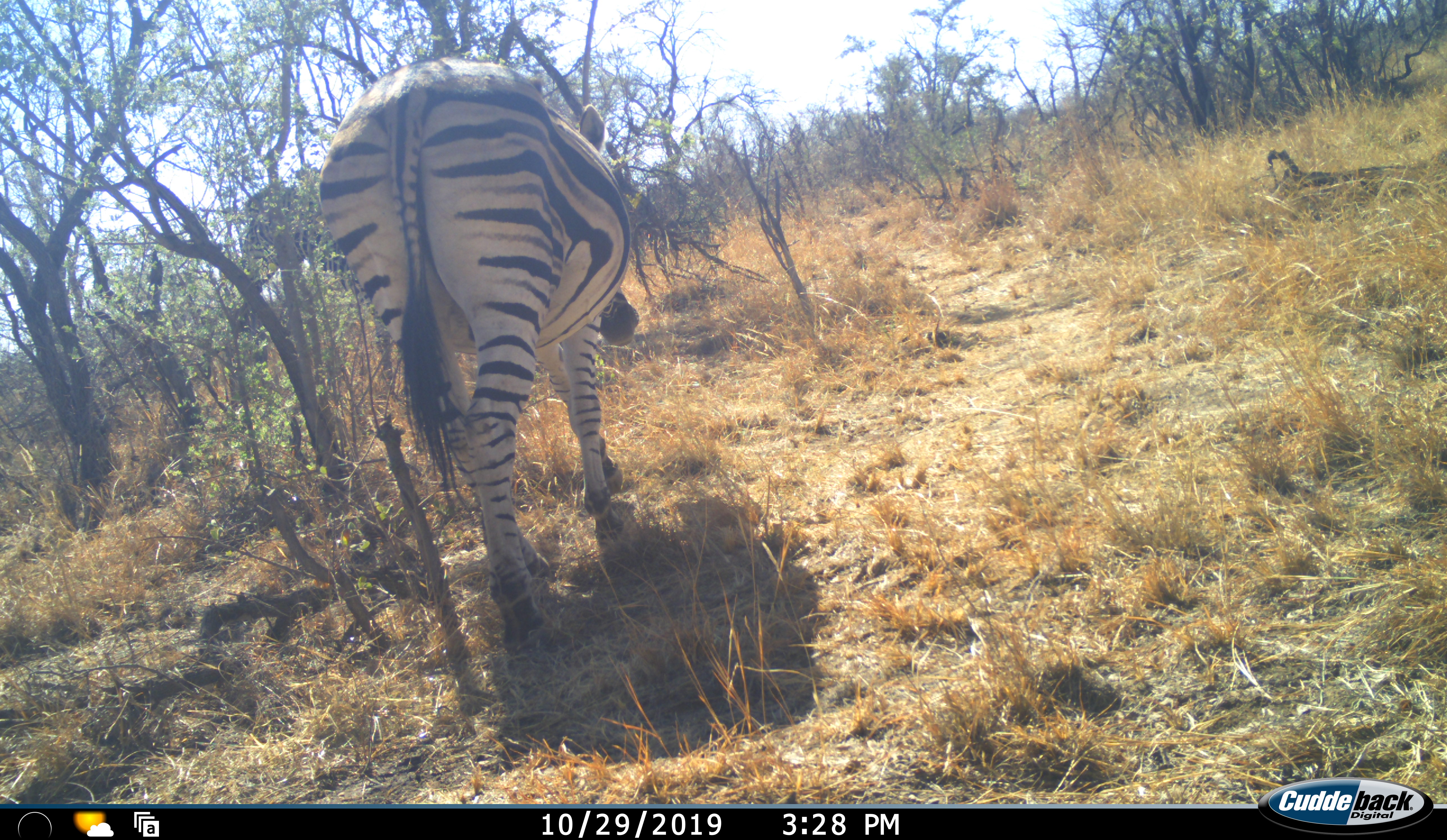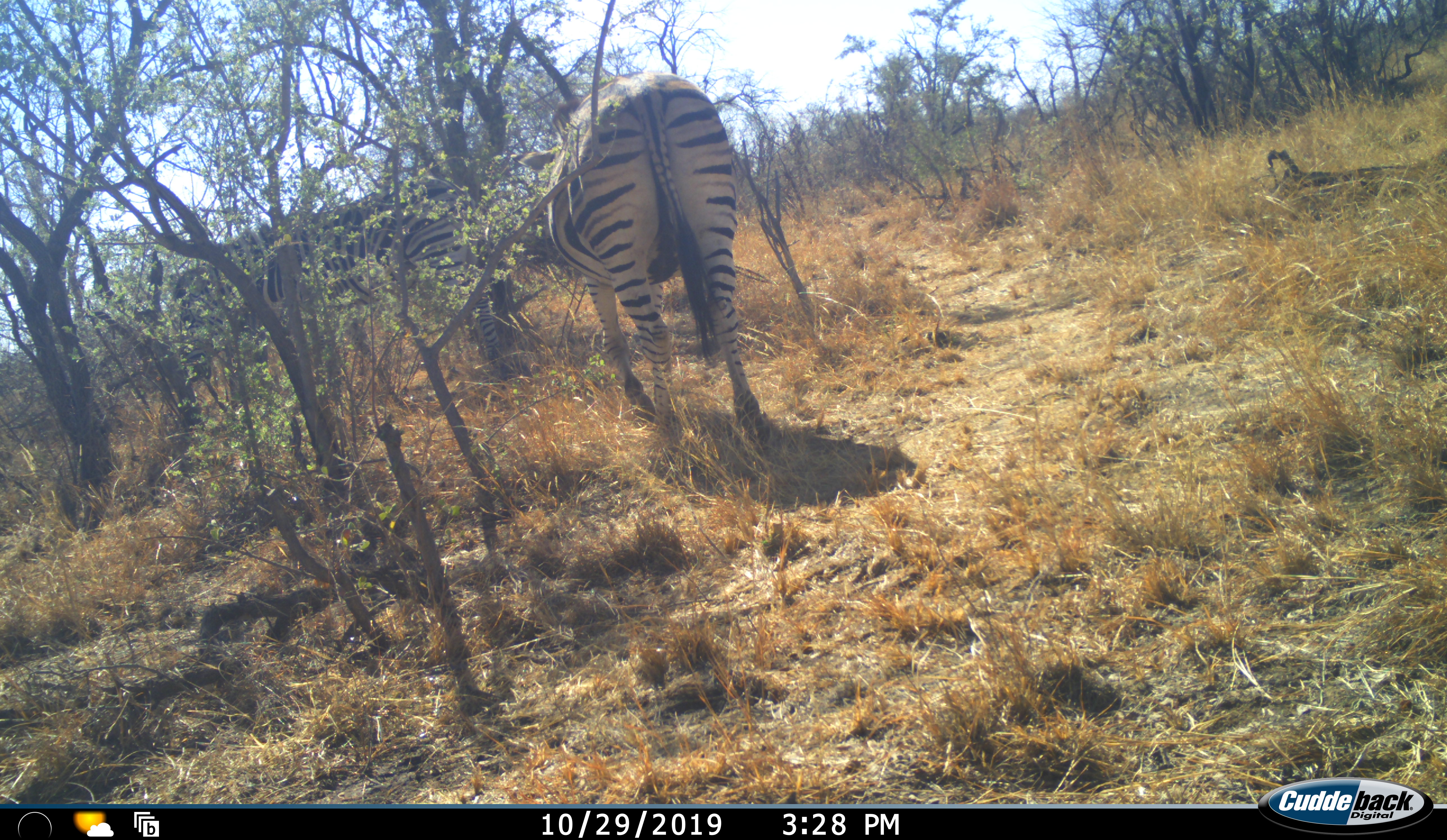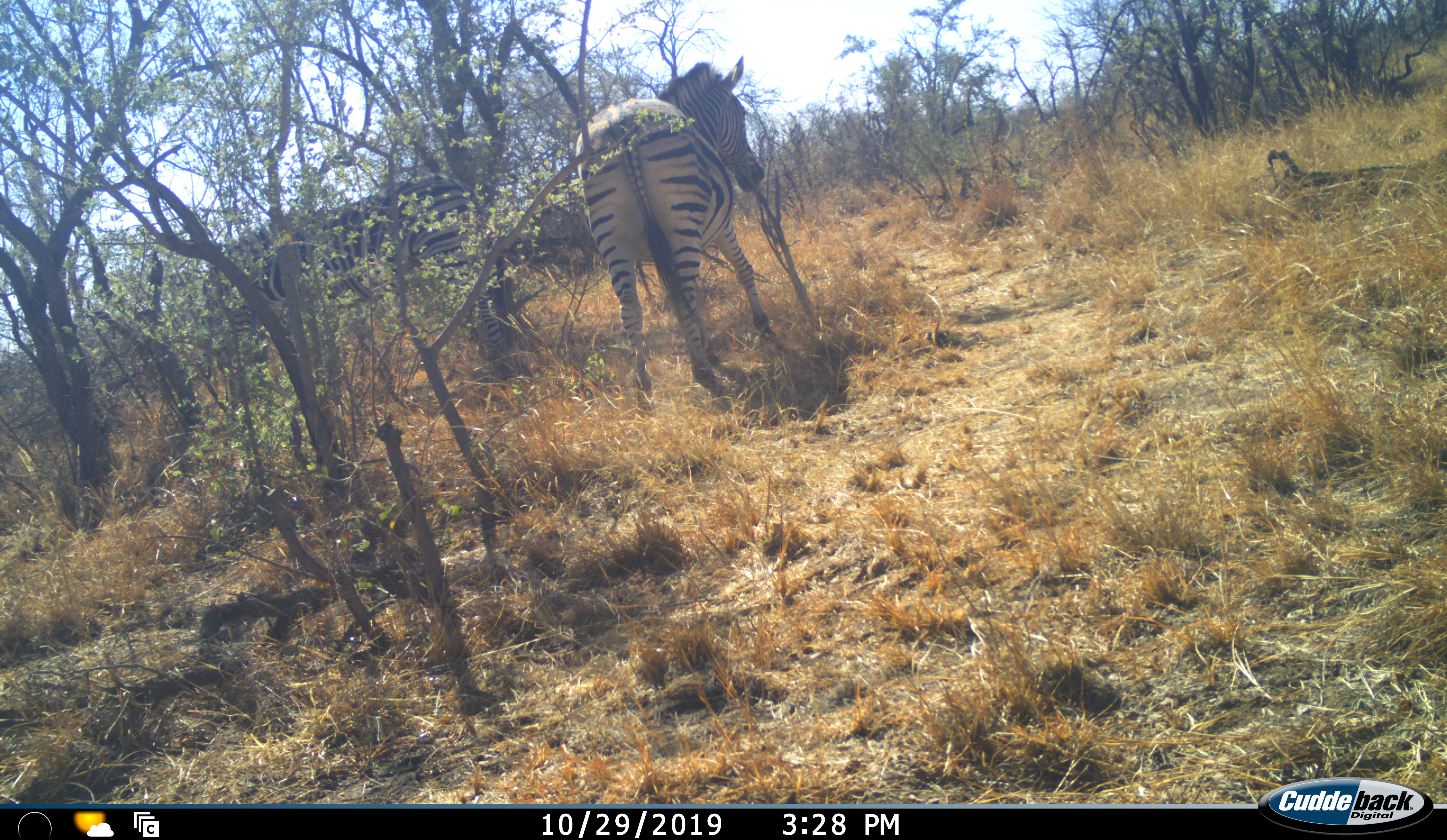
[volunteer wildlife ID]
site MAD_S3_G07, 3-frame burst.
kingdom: Animalia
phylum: Chordata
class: Mammalia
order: Perissodactyla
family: Equidae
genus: Equus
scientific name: Equus quagga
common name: plains zebra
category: zebraplains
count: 2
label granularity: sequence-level